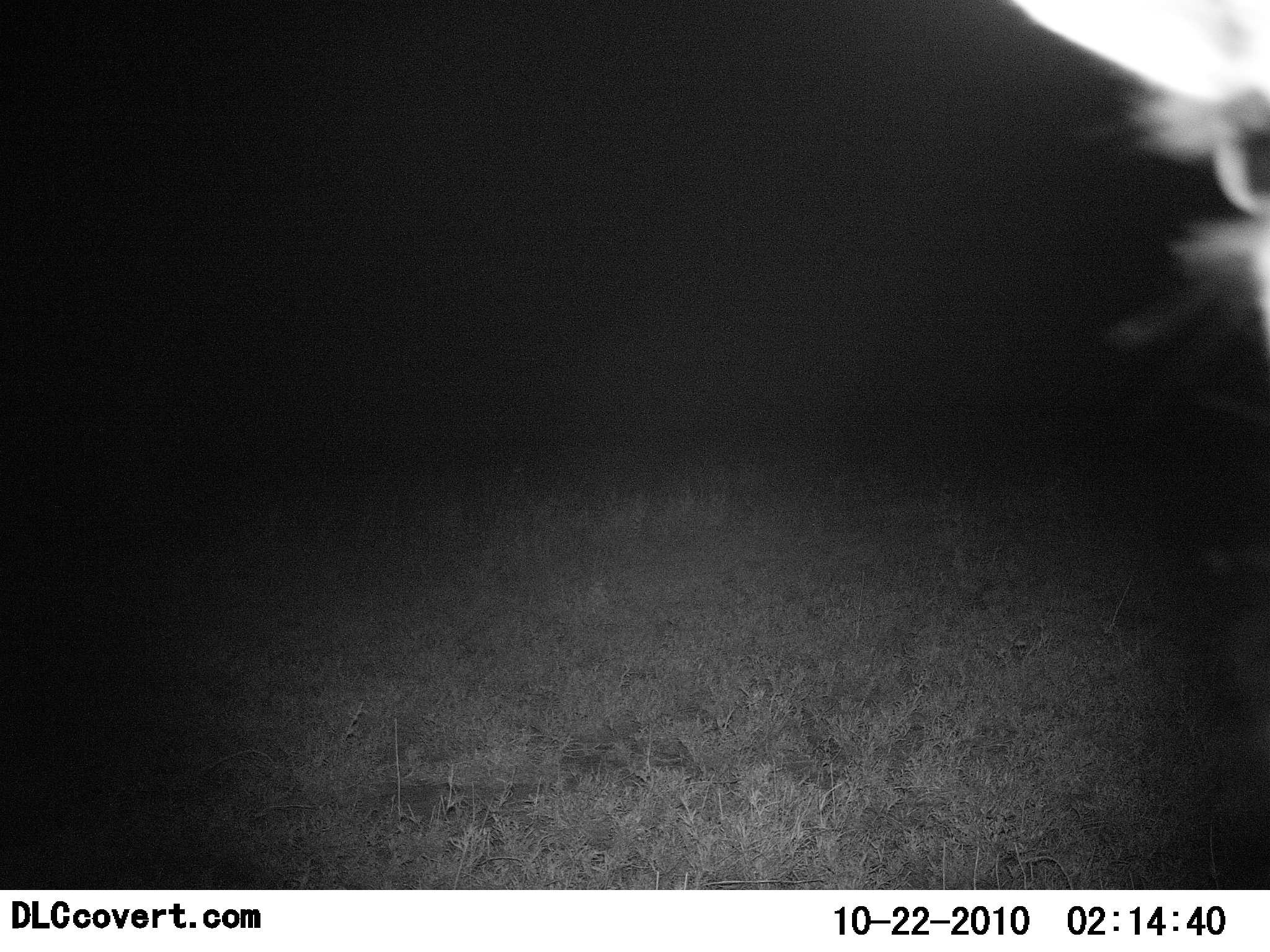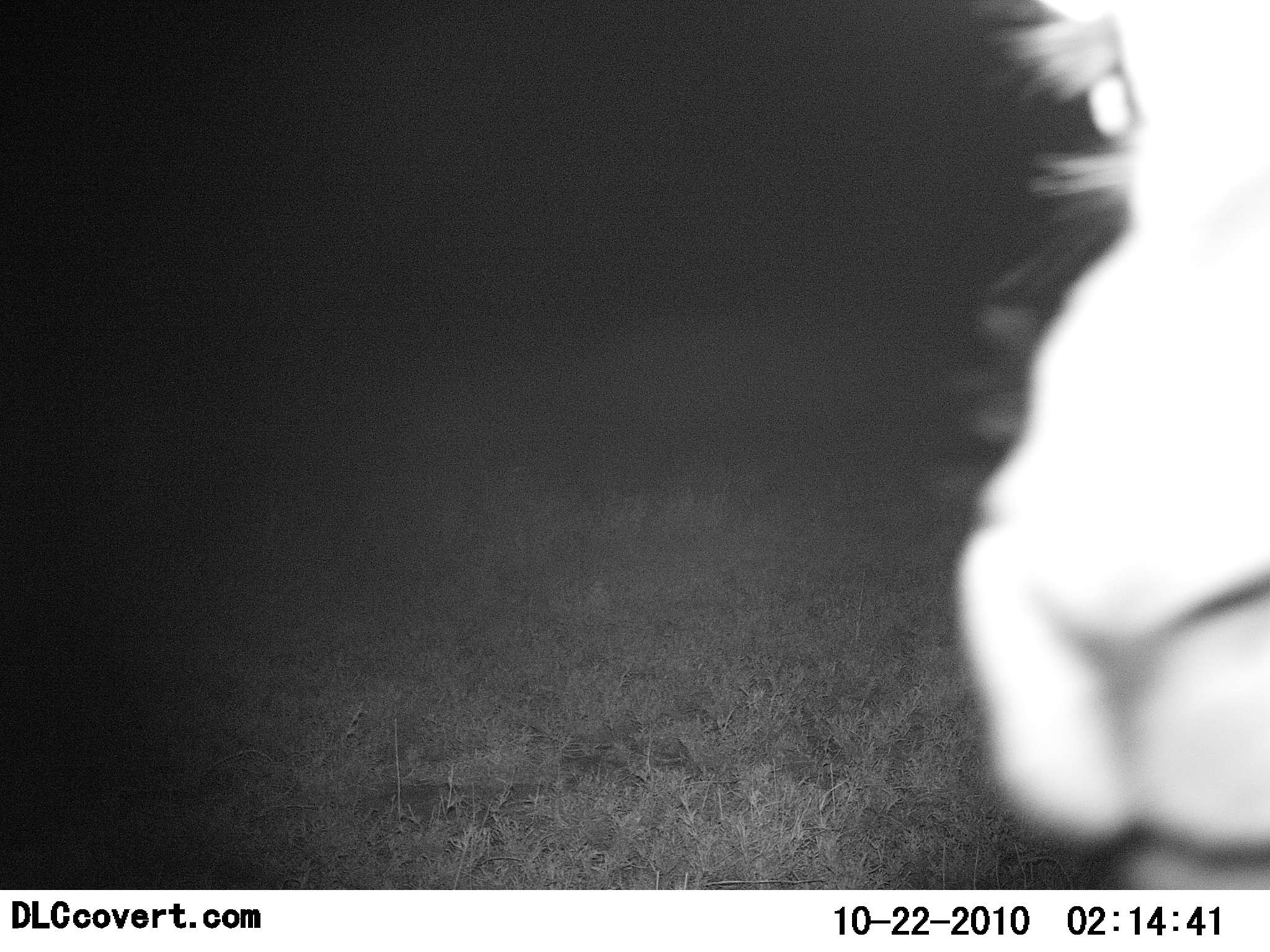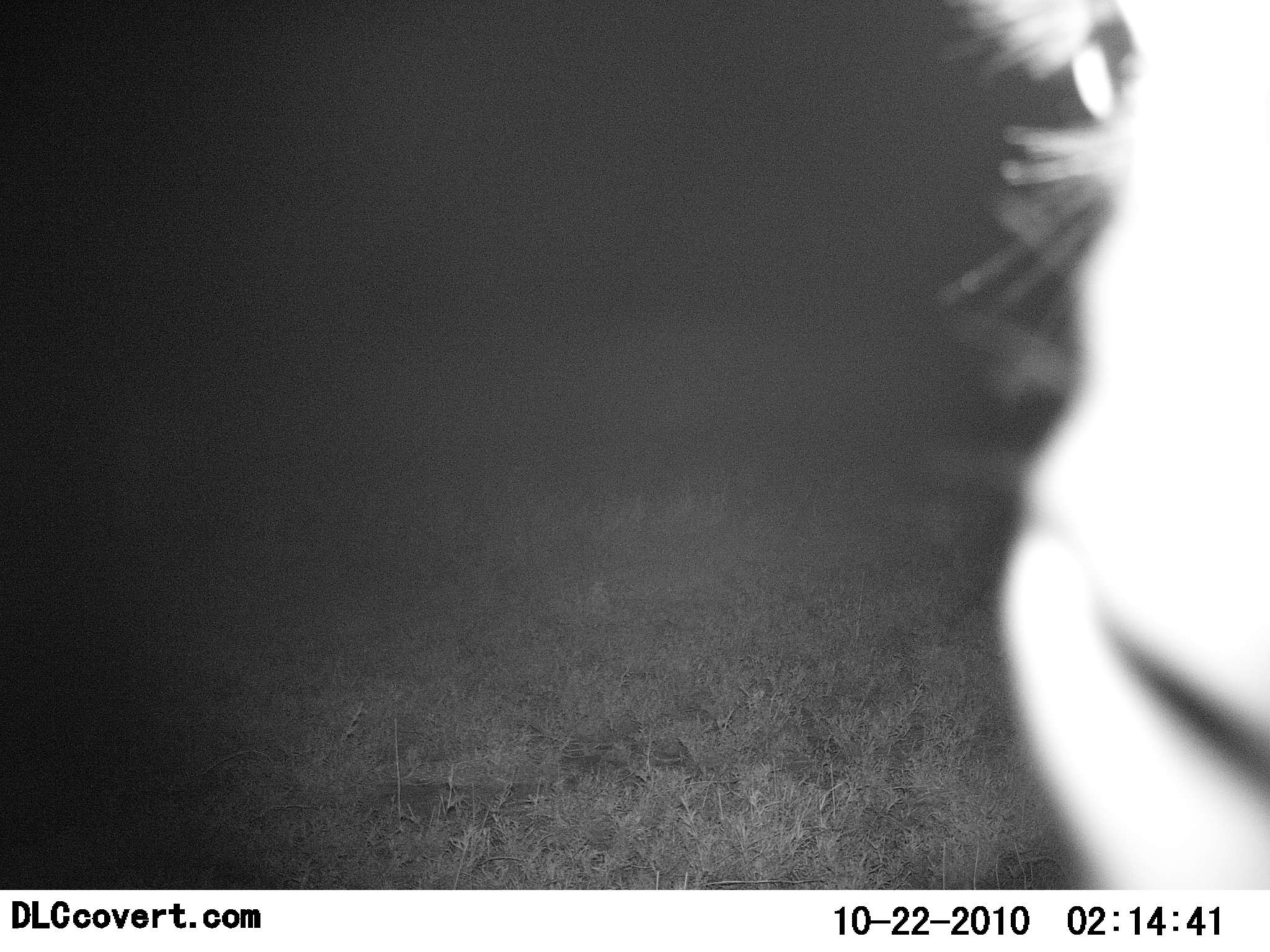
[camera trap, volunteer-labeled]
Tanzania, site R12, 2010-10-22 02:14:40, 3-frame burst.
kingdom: Animalia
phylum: Chordata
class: Mammalia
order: Carnivora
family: Felidae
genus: Panthera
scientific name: Panthera leo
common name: lion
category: lionfemale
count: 1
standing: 40%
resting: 0%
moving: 40%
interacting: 20%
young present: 0%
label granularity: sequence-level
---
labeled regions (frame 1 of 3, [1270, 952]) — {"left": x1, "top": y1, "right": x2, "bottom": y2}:
animal: {"left": 1010, "top": 0, "right": 1269, "bottom": 351}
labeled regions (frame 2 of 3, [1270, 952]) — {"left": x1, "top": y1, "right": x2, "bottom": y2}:
animal: {"left": 956, "top": 0, "right": 1270, "bottom": 889}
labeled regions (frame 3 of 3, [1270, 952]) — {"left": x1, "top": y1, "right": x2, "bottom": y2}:
animal: {"left": 986, "top": 0, "right": 1270, "bottom": 888}